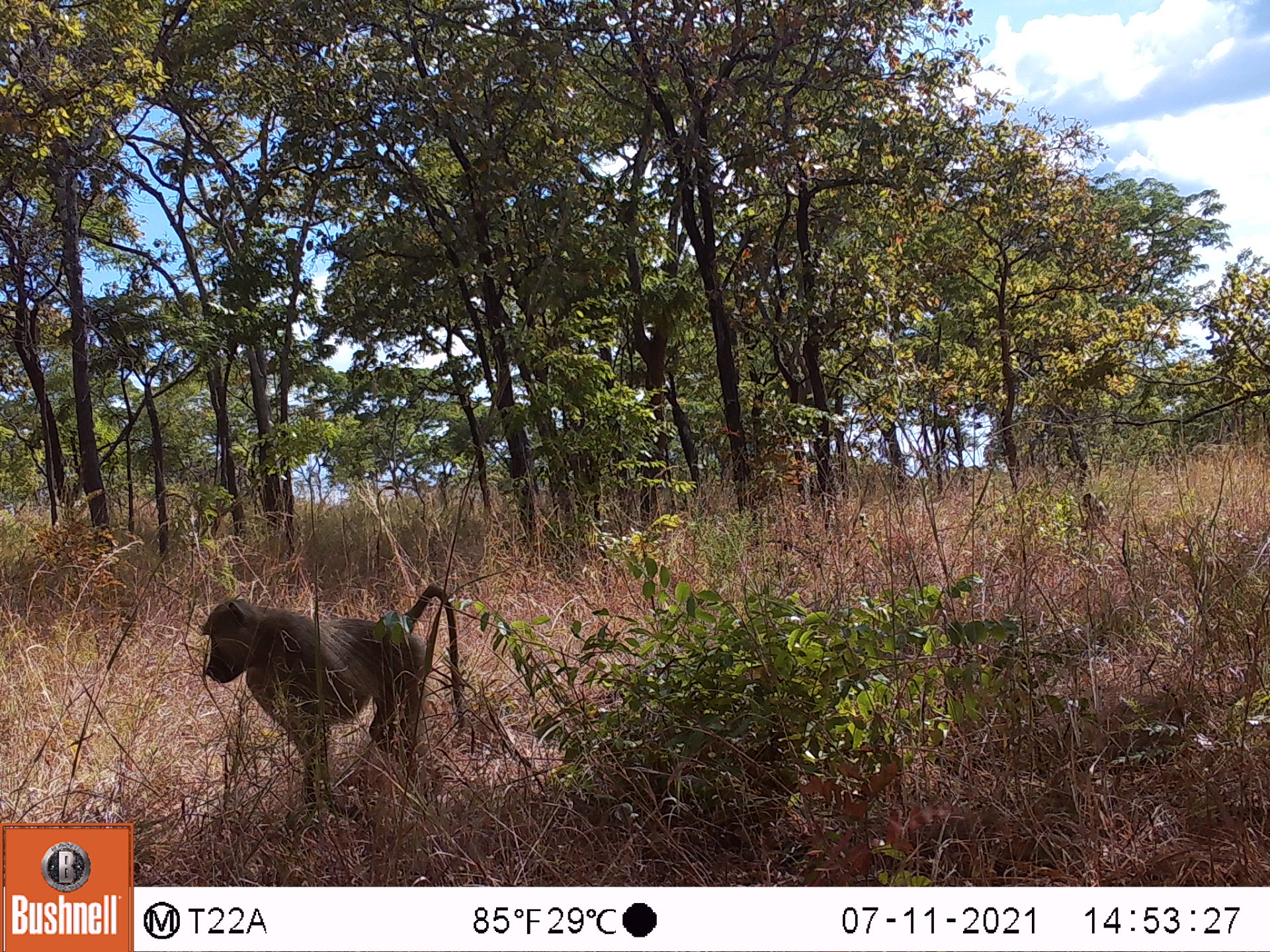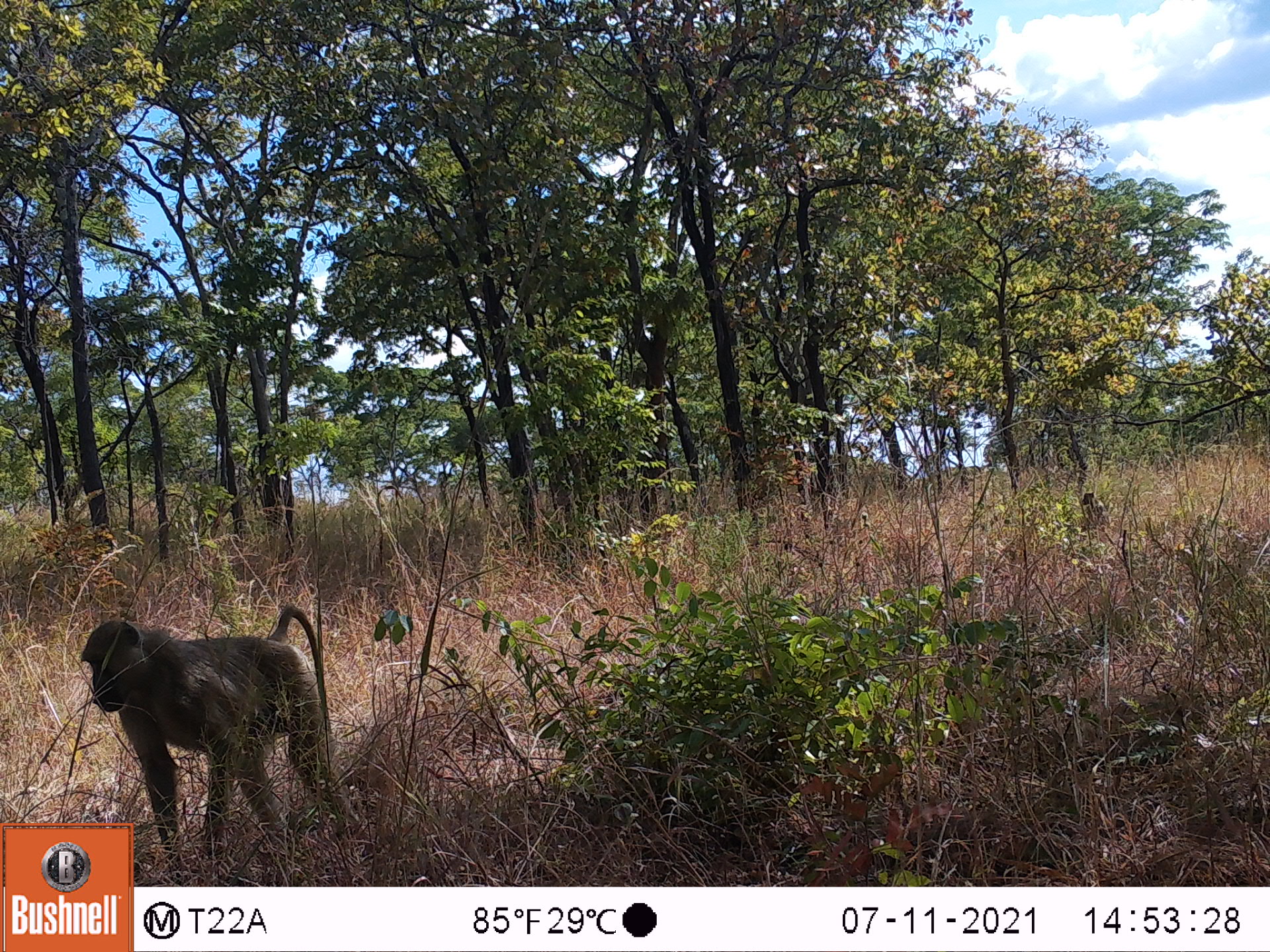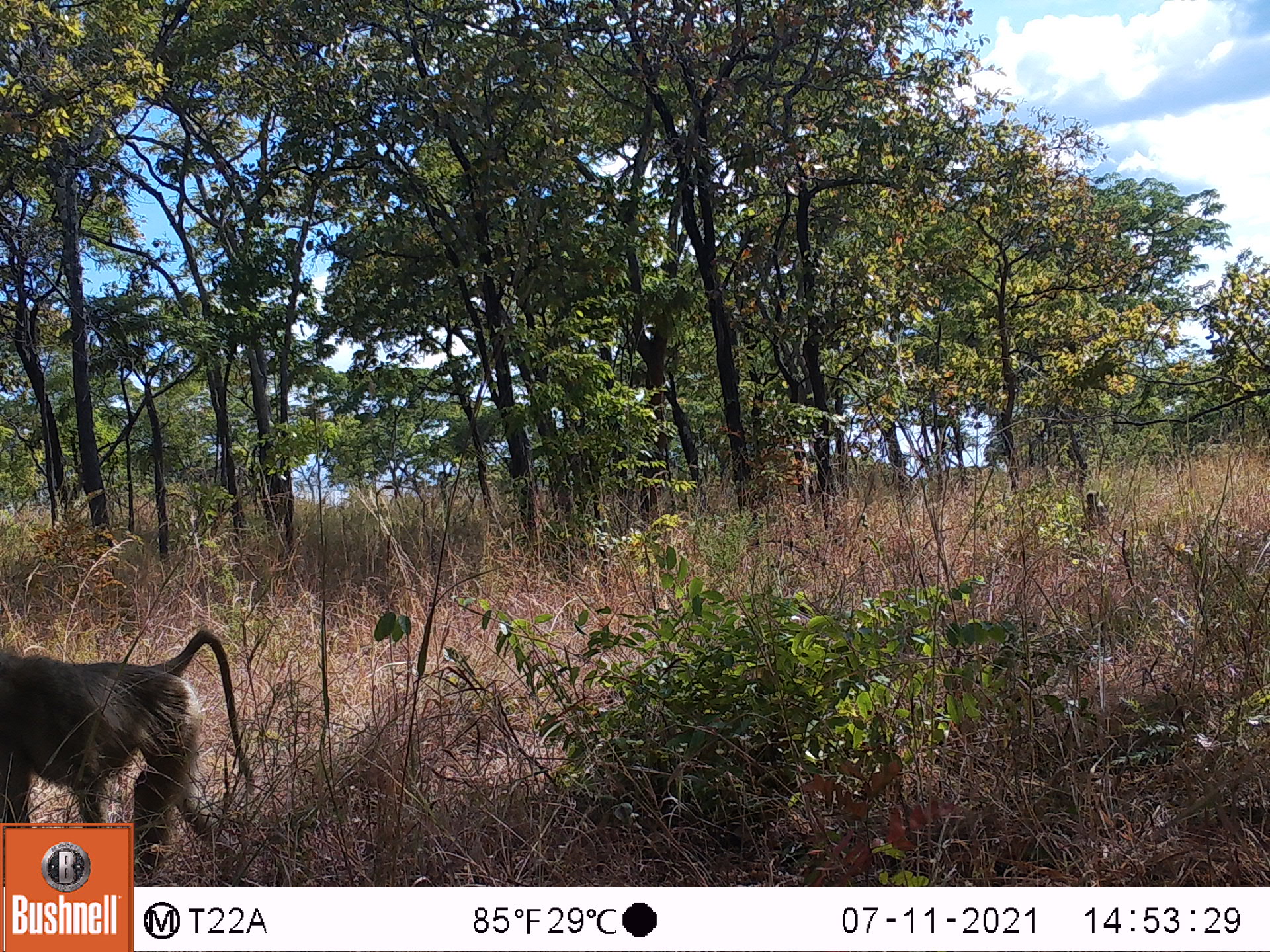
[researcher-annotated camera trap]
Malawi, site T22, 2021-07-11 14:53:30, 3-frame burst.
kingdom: Animalia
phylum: Chordata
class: Mammalia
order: Primates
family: Cercopithecidae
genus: Papio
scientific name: Papio cynocephalus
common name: yellow baboon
Yellow baboon (Papio cynocephalus), count 1.